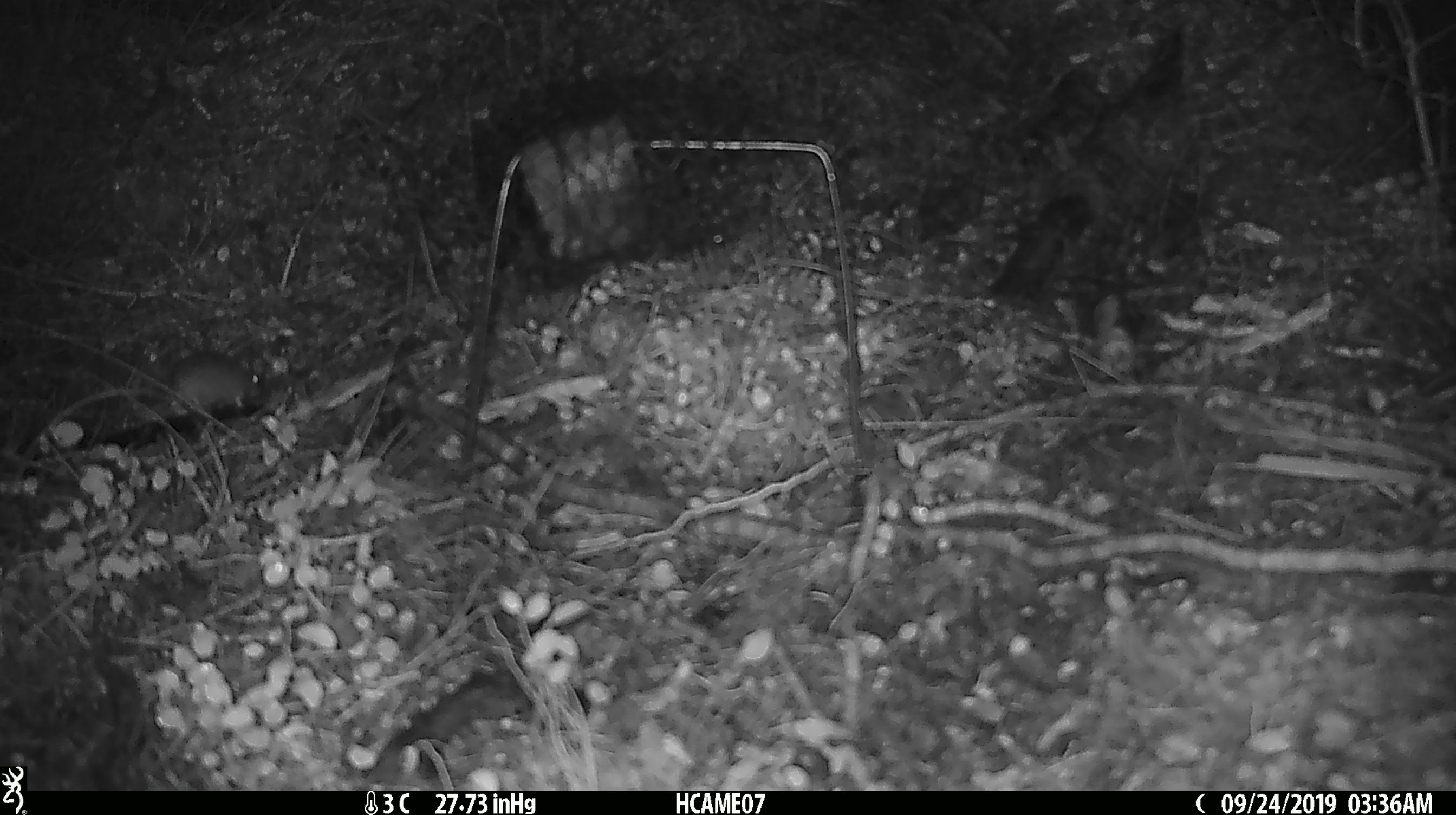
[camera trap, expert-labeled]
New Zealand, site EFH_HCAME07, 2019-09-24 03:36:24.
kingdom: Animalia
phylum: Chordata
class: Mammalia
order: Rodentia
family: Muridae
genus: Mus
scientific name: Mus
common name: mouse